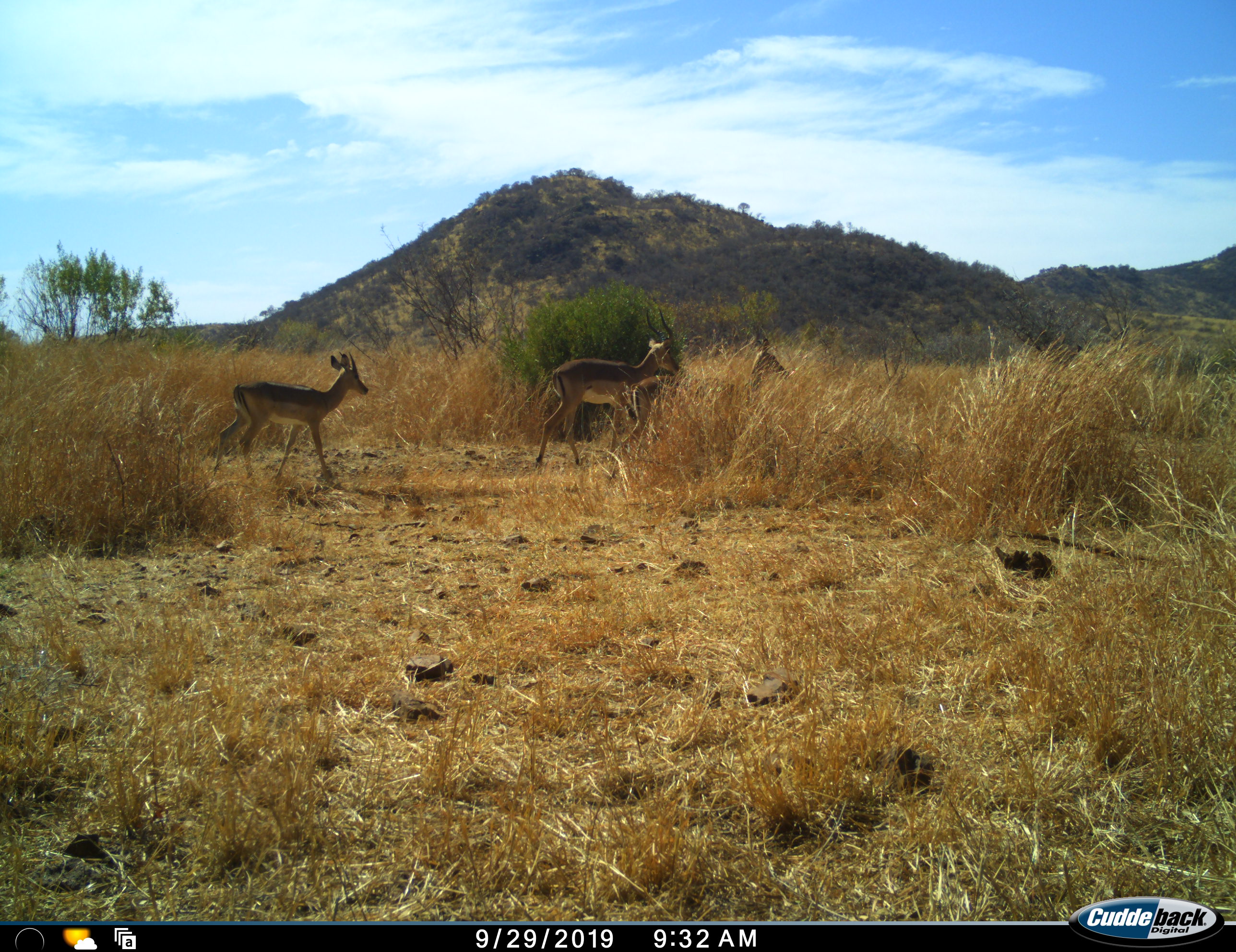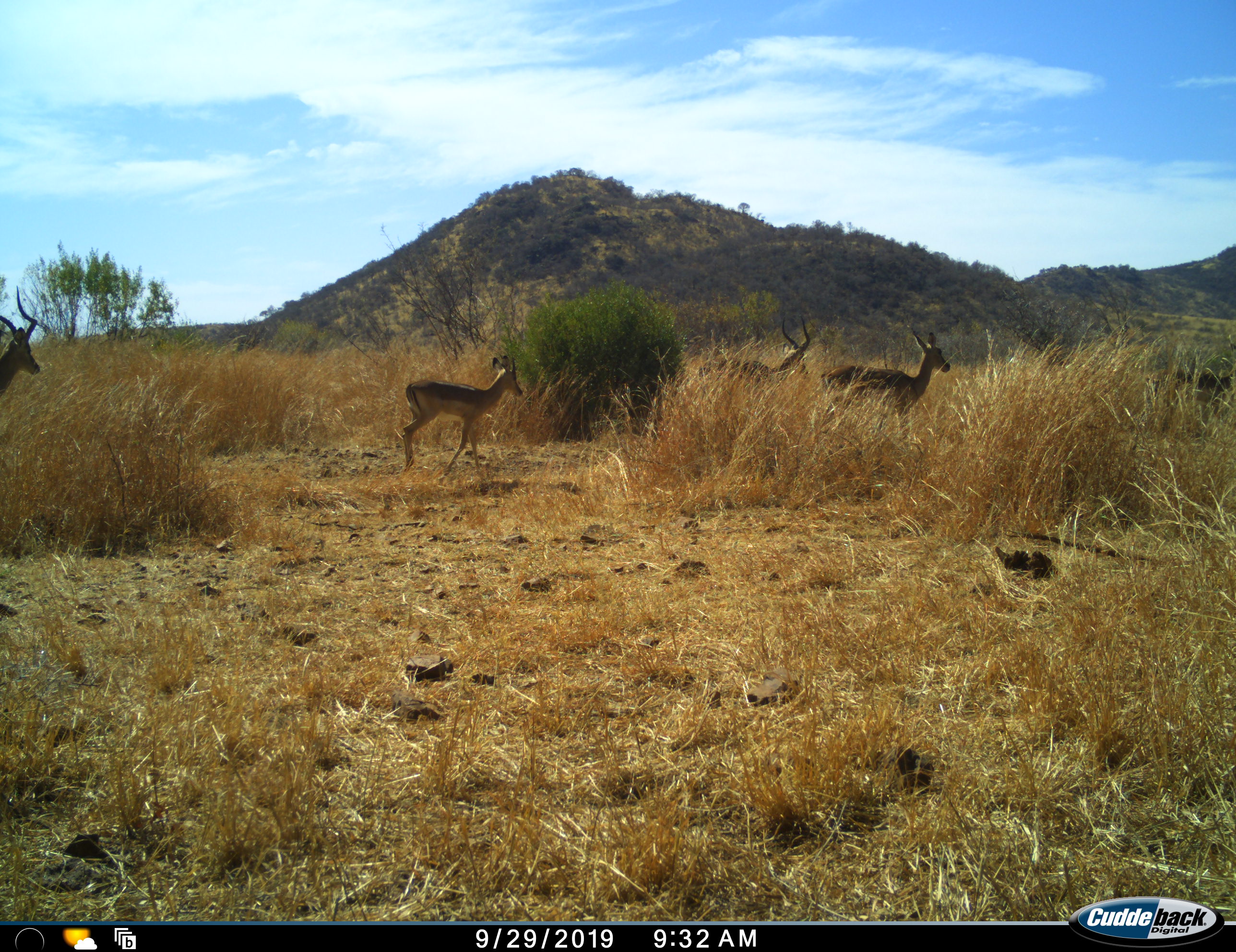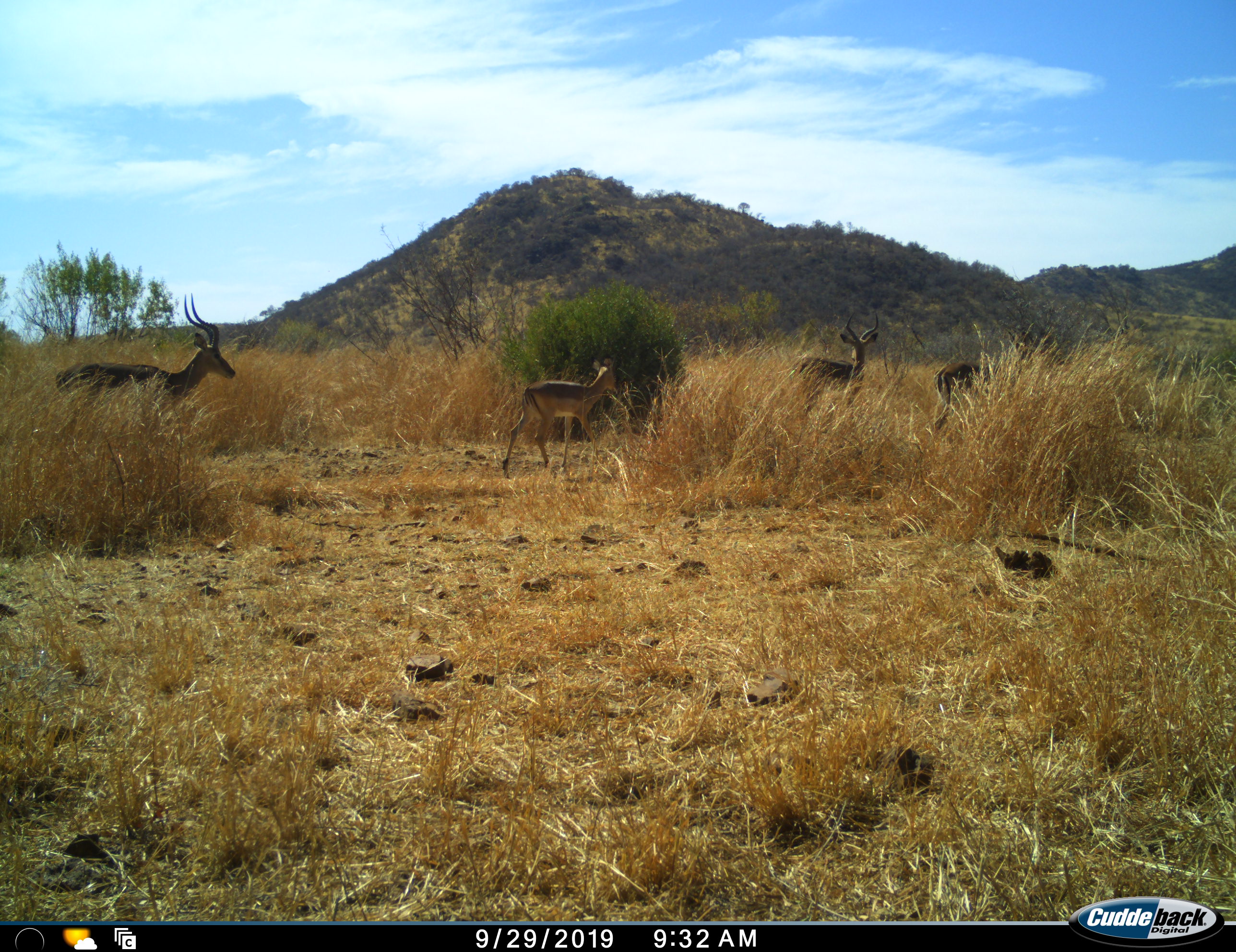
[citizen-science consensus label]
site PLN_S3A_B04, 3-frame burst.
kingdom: Animalia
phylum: Chordata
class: Mammalia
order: Artiodactyla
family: Bovidae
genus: Aepyceros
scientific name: Aepyceros melampus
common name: impala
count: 5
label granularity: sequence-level